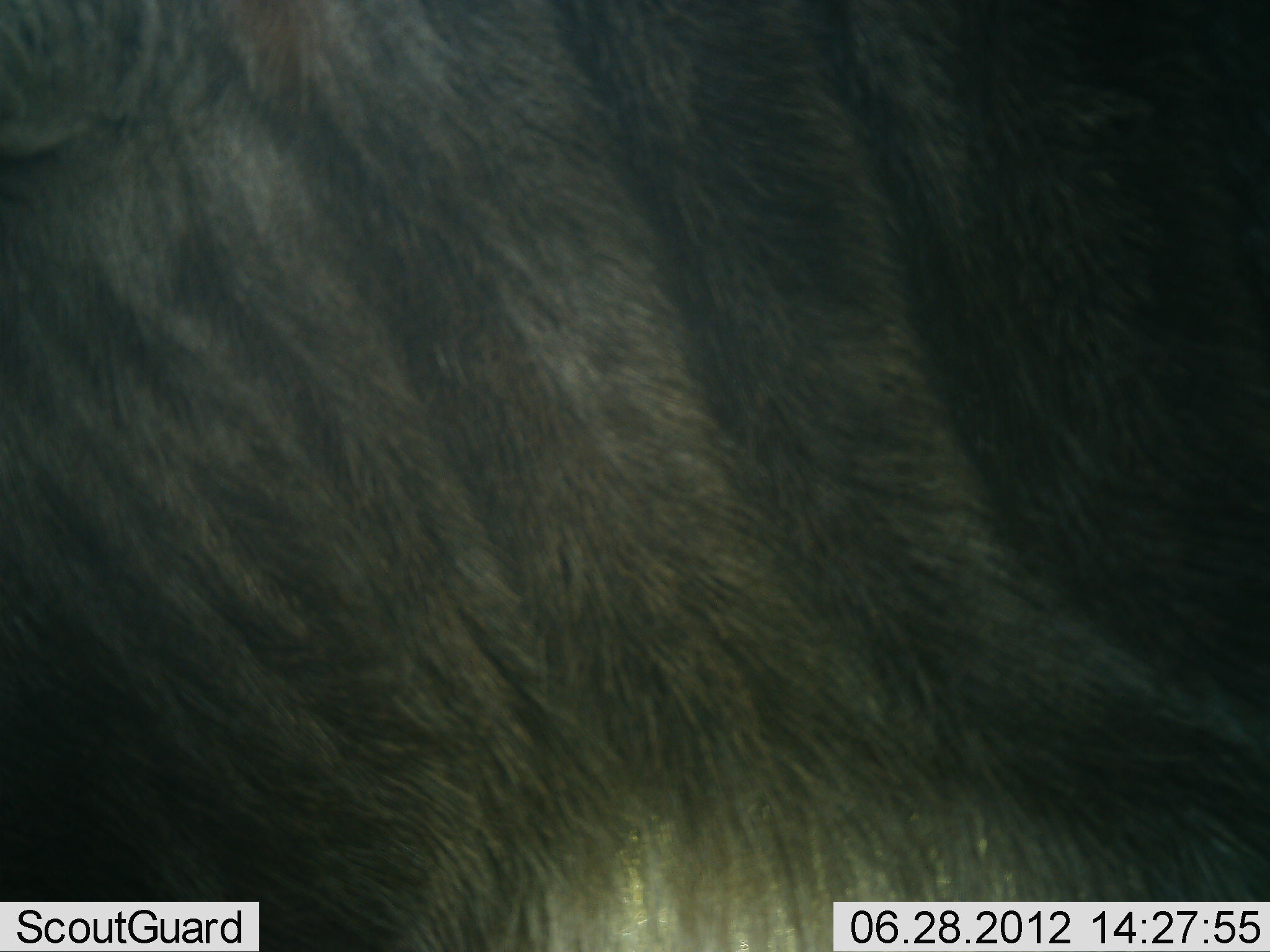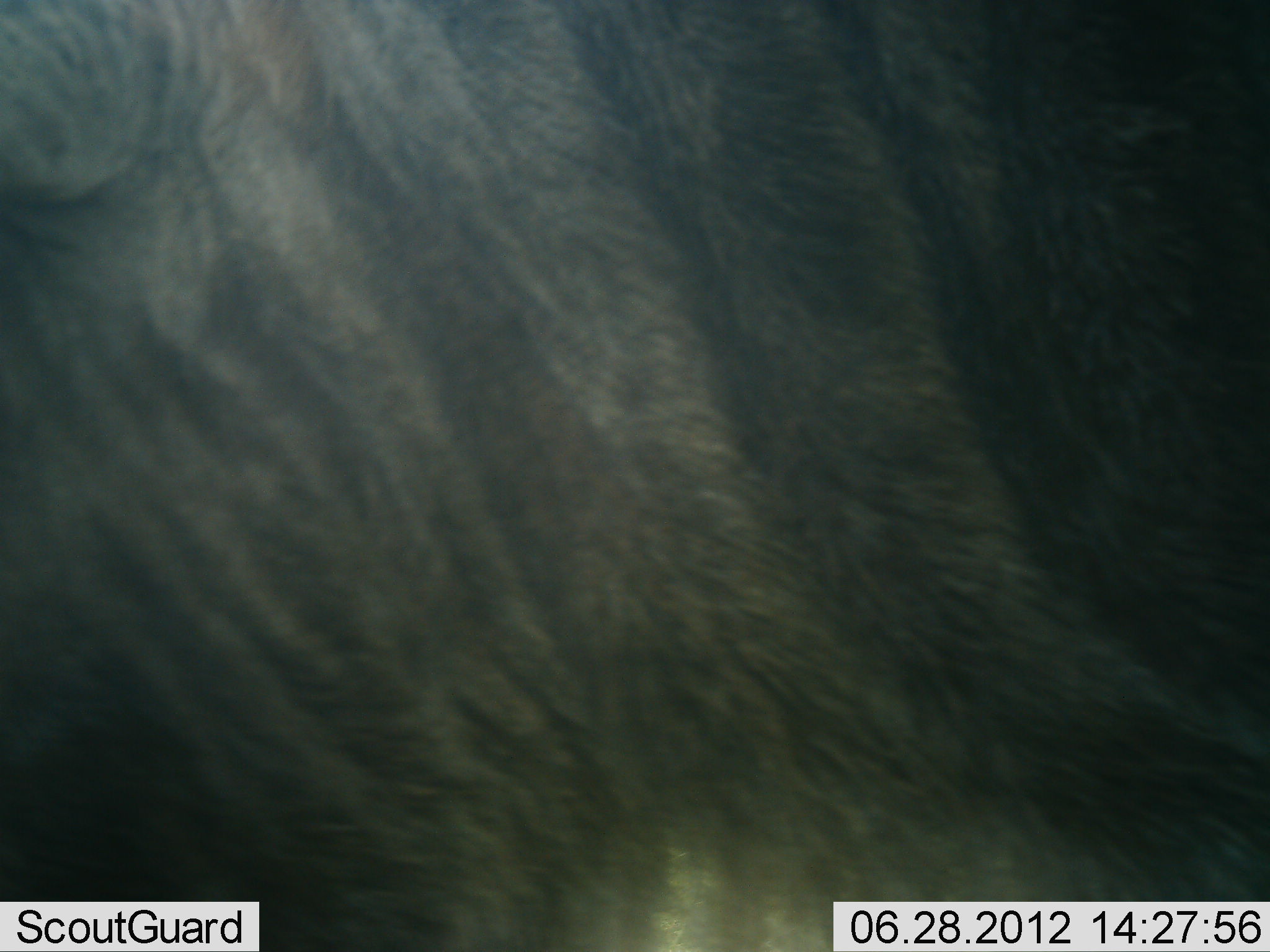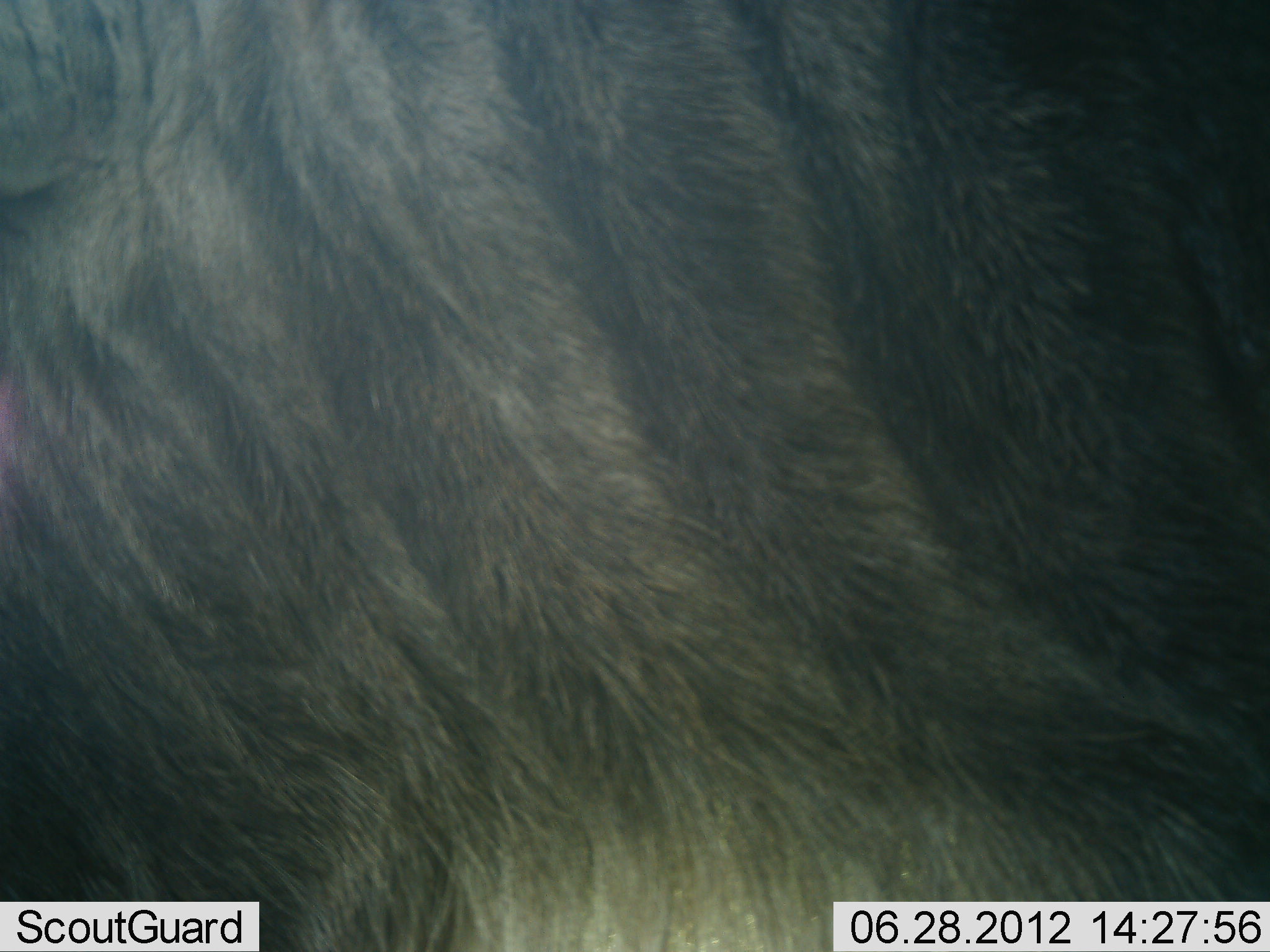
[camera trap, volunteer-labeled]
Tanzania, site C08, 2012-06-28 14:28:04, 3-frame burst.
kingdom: Animalia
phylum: Chordata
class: Mammalia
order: Artiodactyla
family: Bovidae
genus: Connochaetes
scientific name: Connochaetes taurinus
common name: blue wildebeest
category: wildebeest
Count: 1.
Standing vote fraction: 90%.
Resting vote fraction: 10%.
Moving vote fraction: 0%.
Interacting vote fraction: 0%.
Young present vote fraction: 0%.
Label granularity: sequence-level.